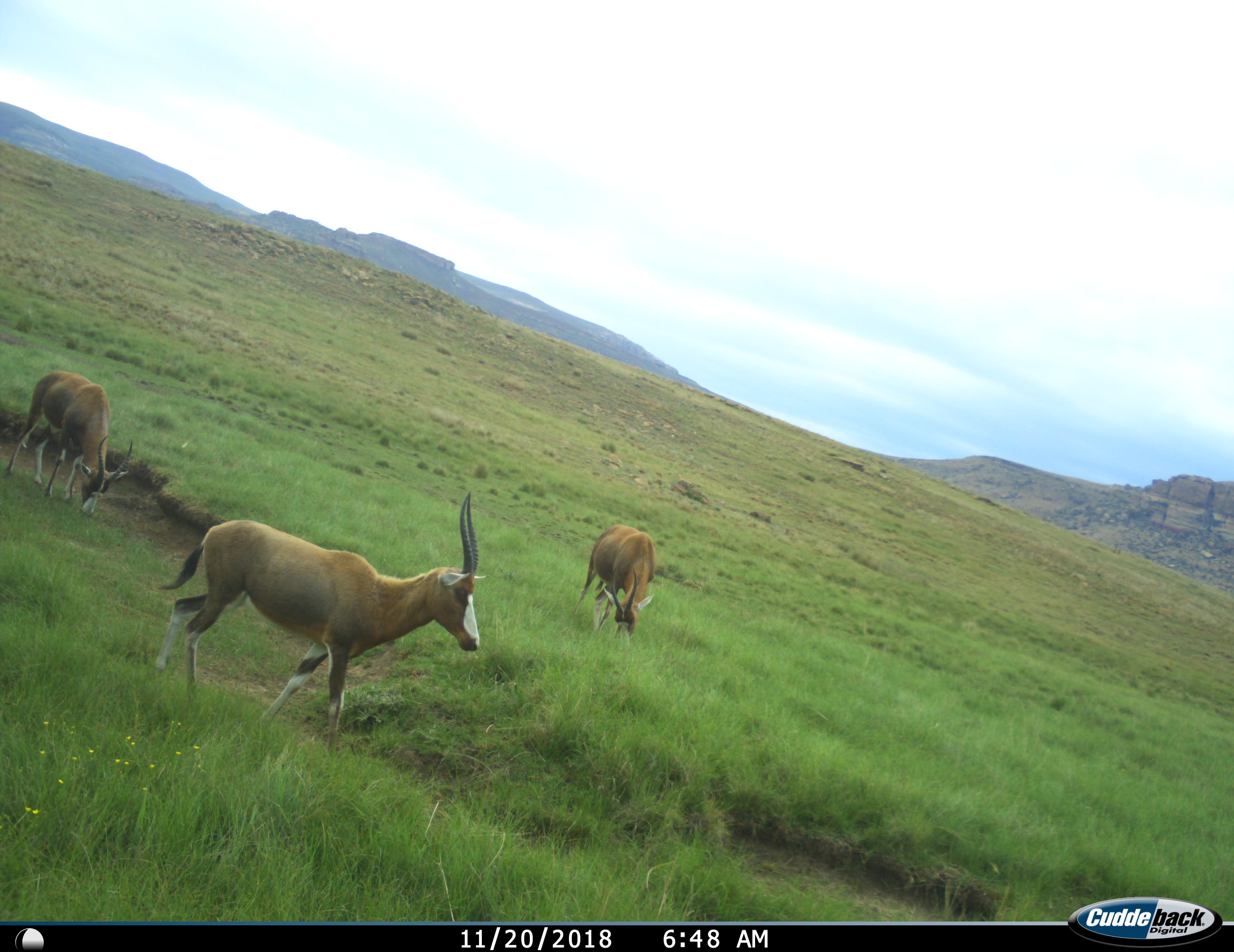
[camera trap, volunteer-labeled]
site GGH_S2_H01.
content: unidentified animal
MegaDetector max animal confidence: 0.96